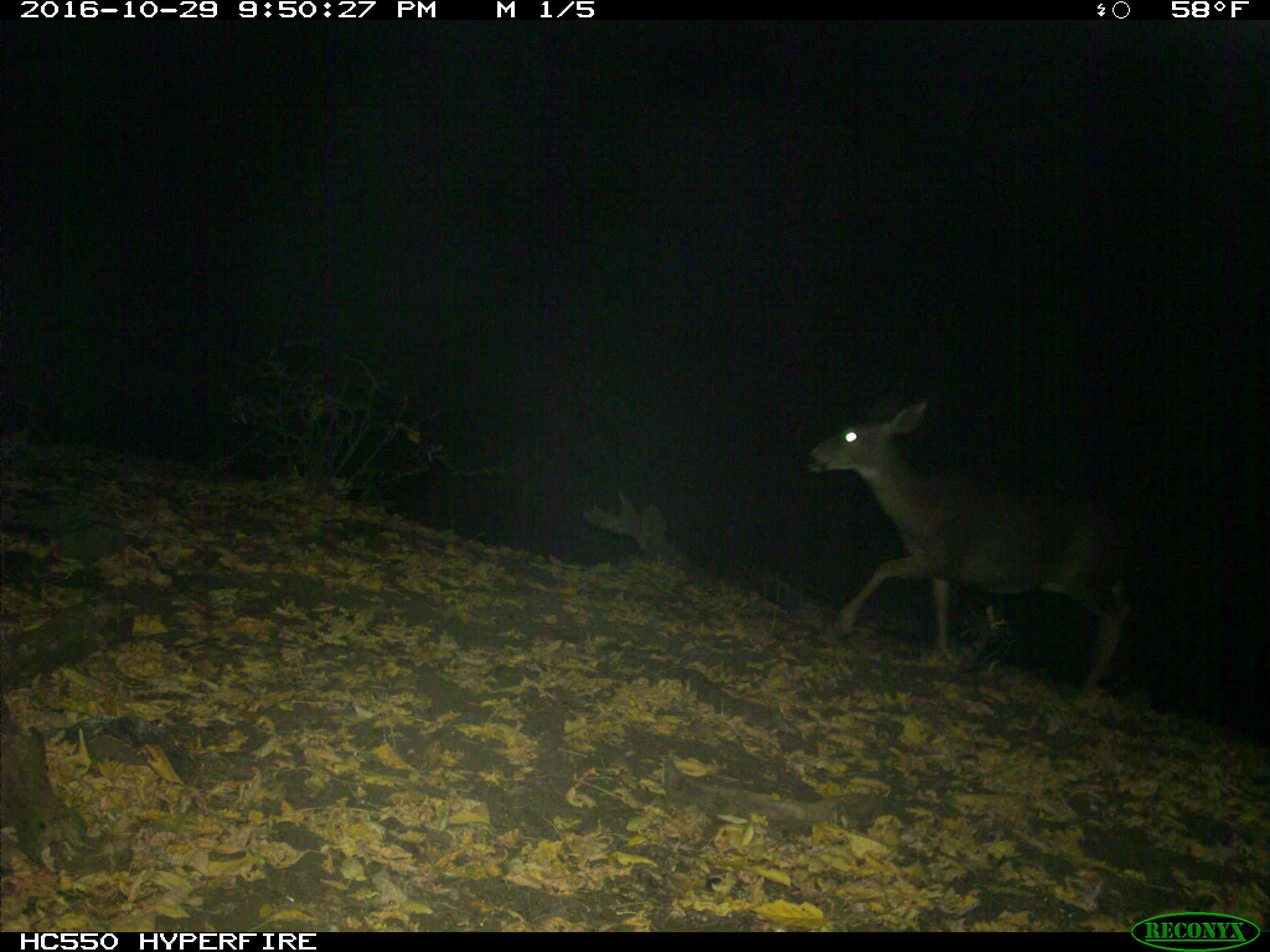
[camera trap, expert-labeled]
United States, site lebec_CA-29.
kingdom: Animalia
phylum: Chordata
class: Mammalia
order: Artiodactyla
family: Cervidae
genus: Odocoileus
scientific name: Odocoileus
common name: deer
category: unidentified deer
Unidentified deer (deer) (Odocoileus).